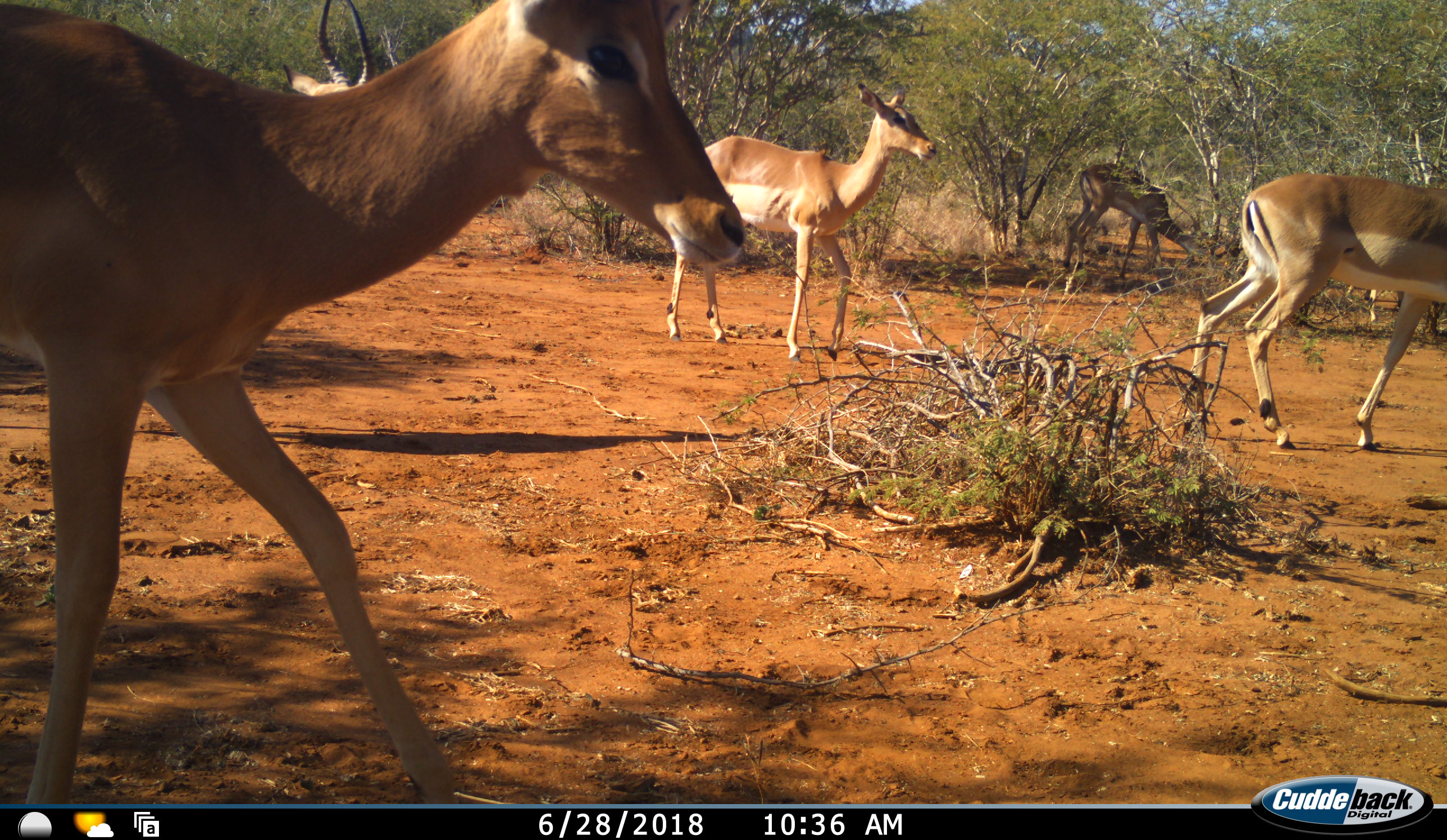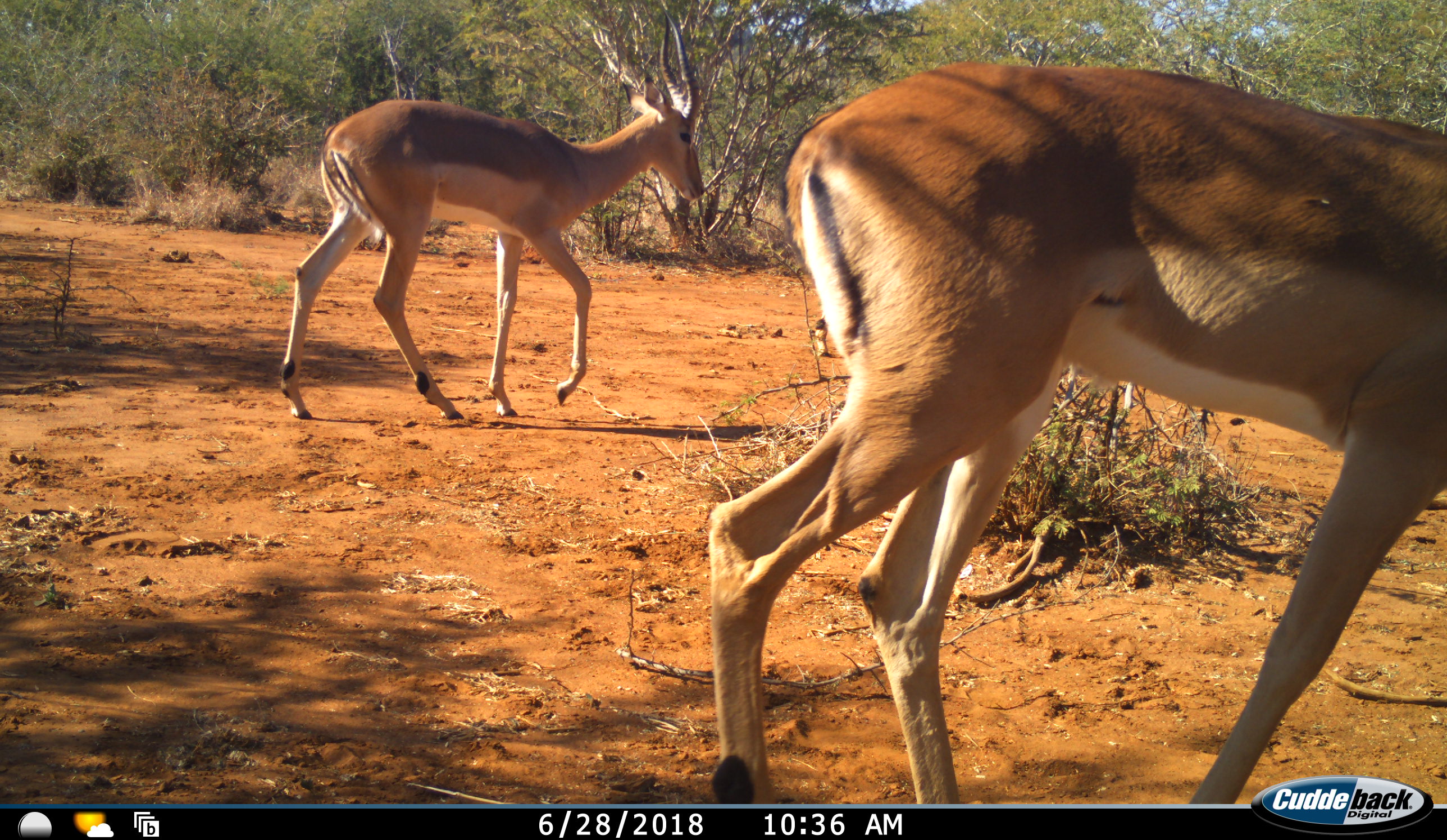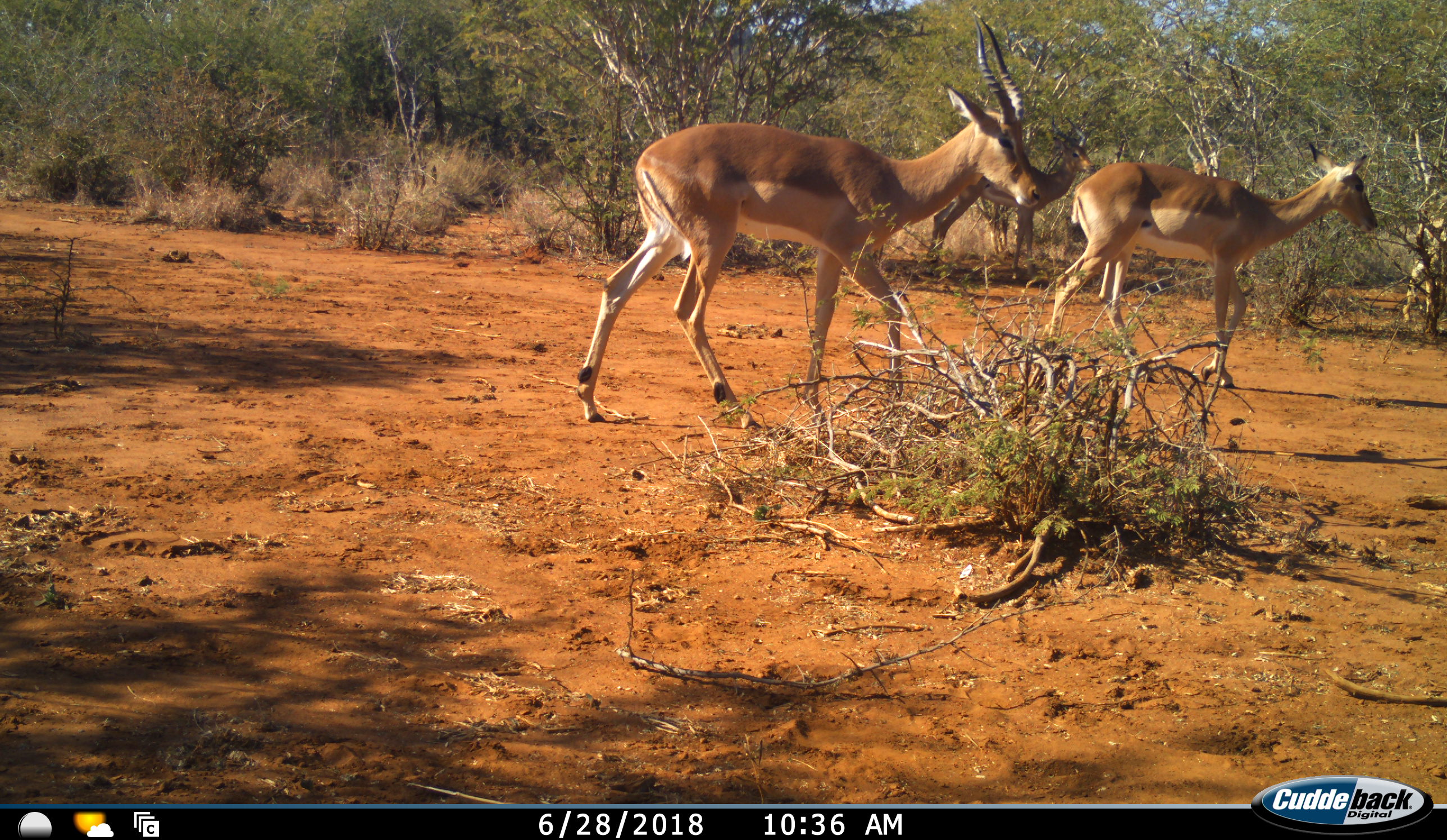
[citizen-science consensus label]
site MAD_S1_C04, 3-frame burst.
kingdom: Animalia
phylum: Chordata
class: Mammalia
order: Artiodactyla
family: Bovidae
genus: Aepyceros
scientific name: Aepyceros melampus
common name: impala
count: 5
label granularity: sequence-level